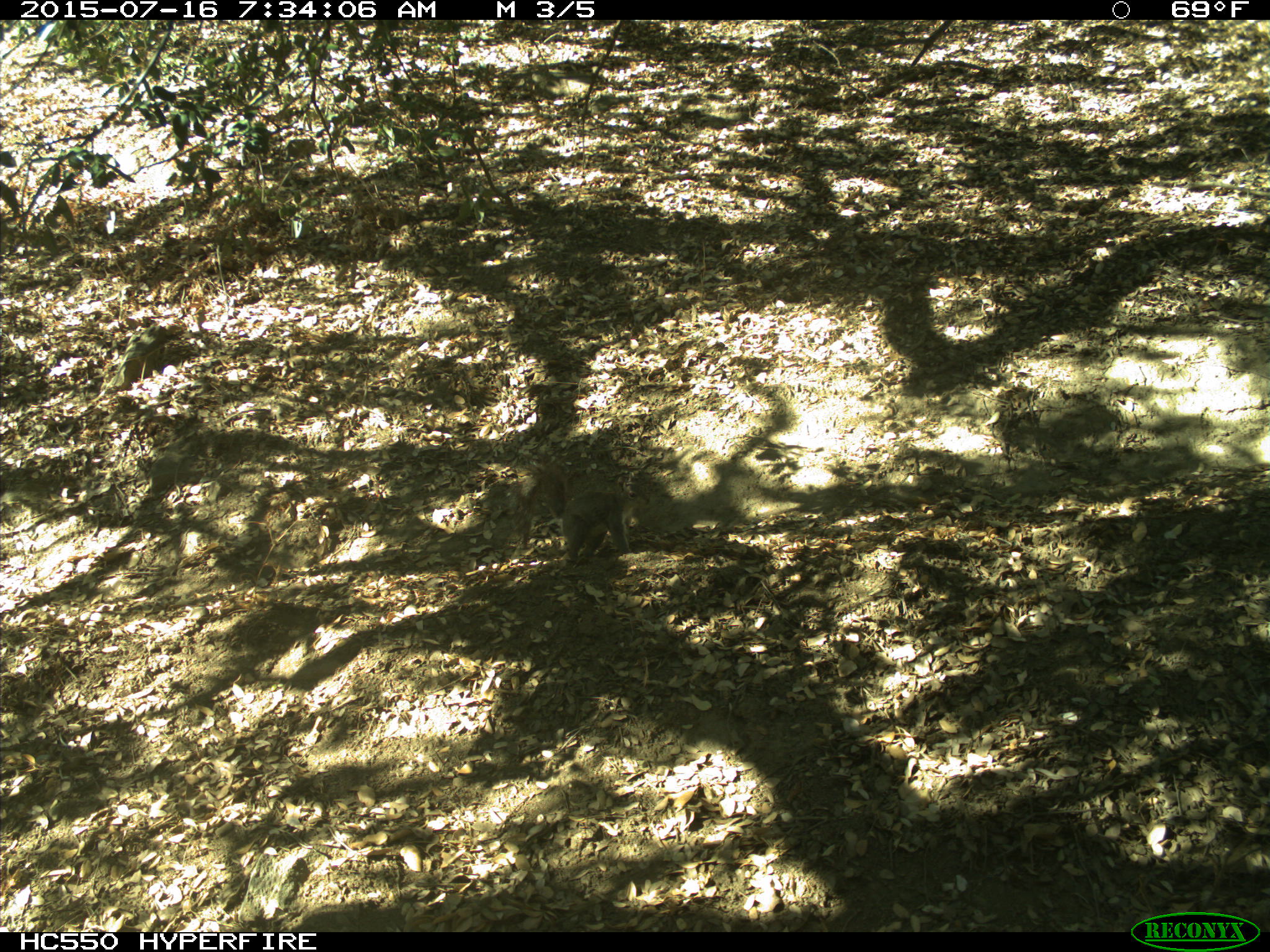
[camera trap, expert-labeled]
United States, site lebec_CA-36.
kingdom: Animalia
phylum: Chordata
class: Mammalia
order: Rodentia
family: Sciuridae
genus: Sciurus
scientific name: Sciurus carolinensis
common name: eastern gray squirrel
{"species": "Sciurus carolinensis (eastern gray squirrel)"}